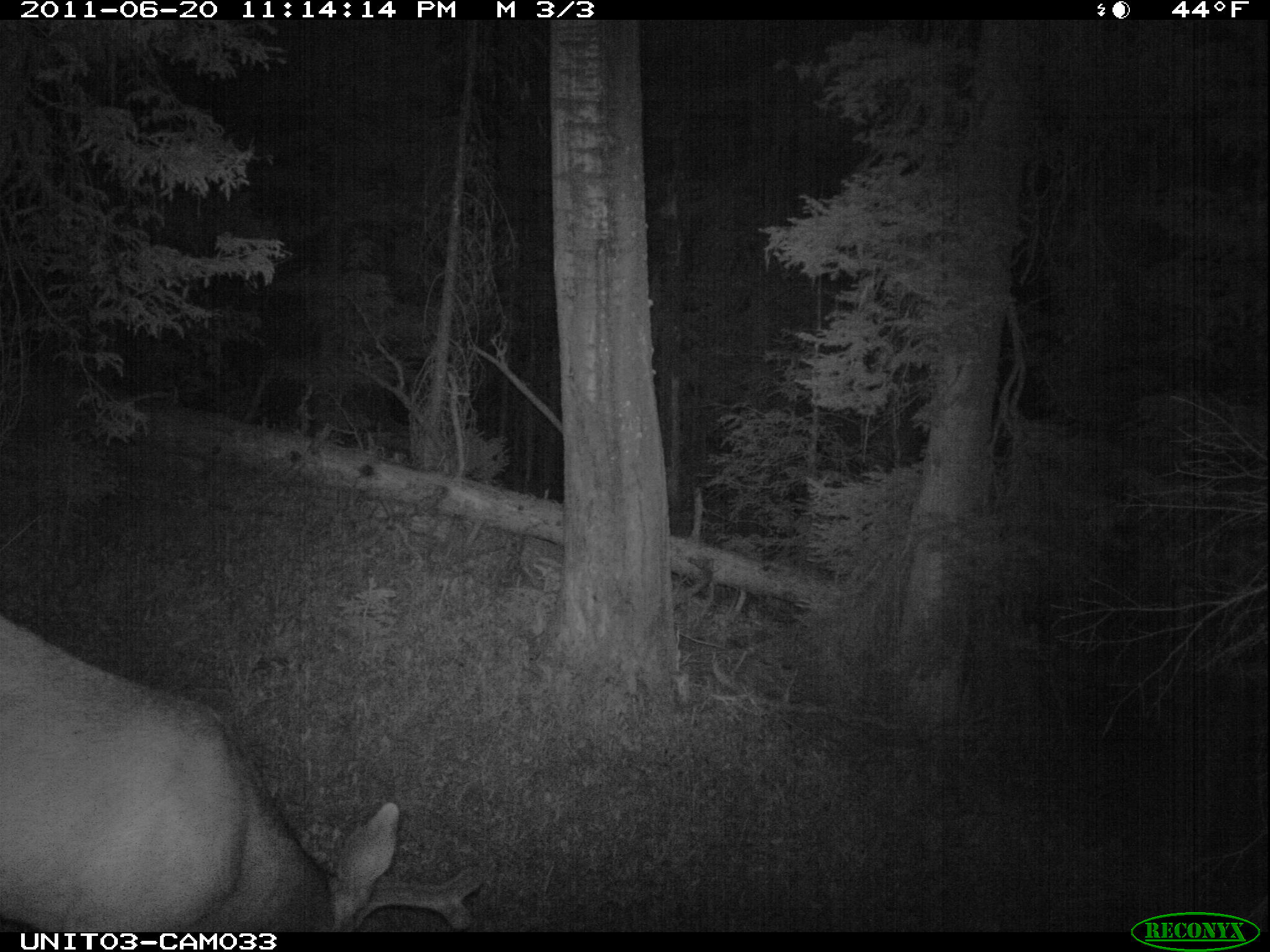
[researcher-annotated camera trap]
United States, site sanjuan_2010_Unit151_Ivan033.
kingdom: Animalia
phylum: Chordata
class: Mammalia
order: Artiodactyla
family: Cervidae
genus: Odocoileus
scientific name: Odocoileus hemionus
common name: mule deer